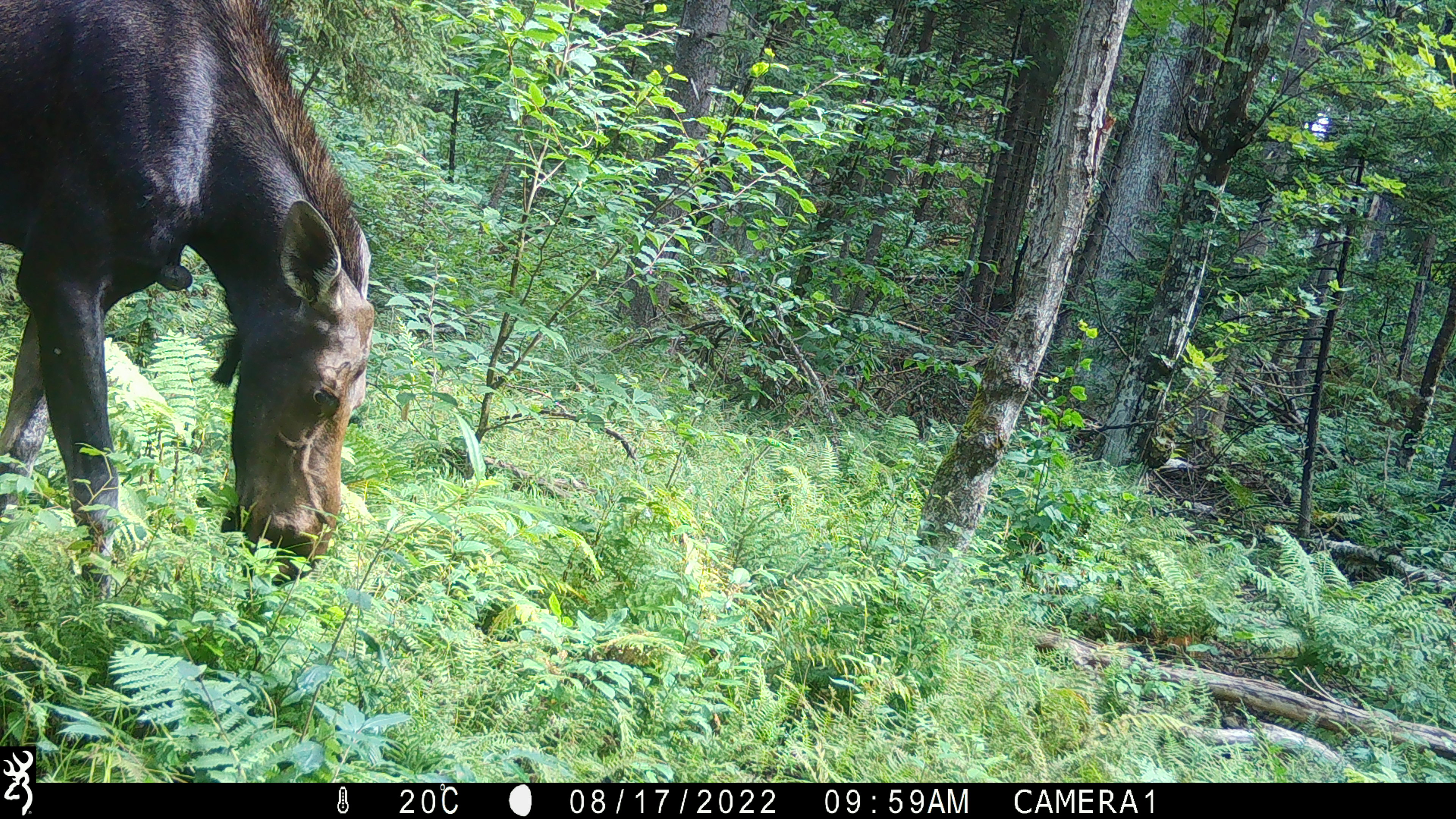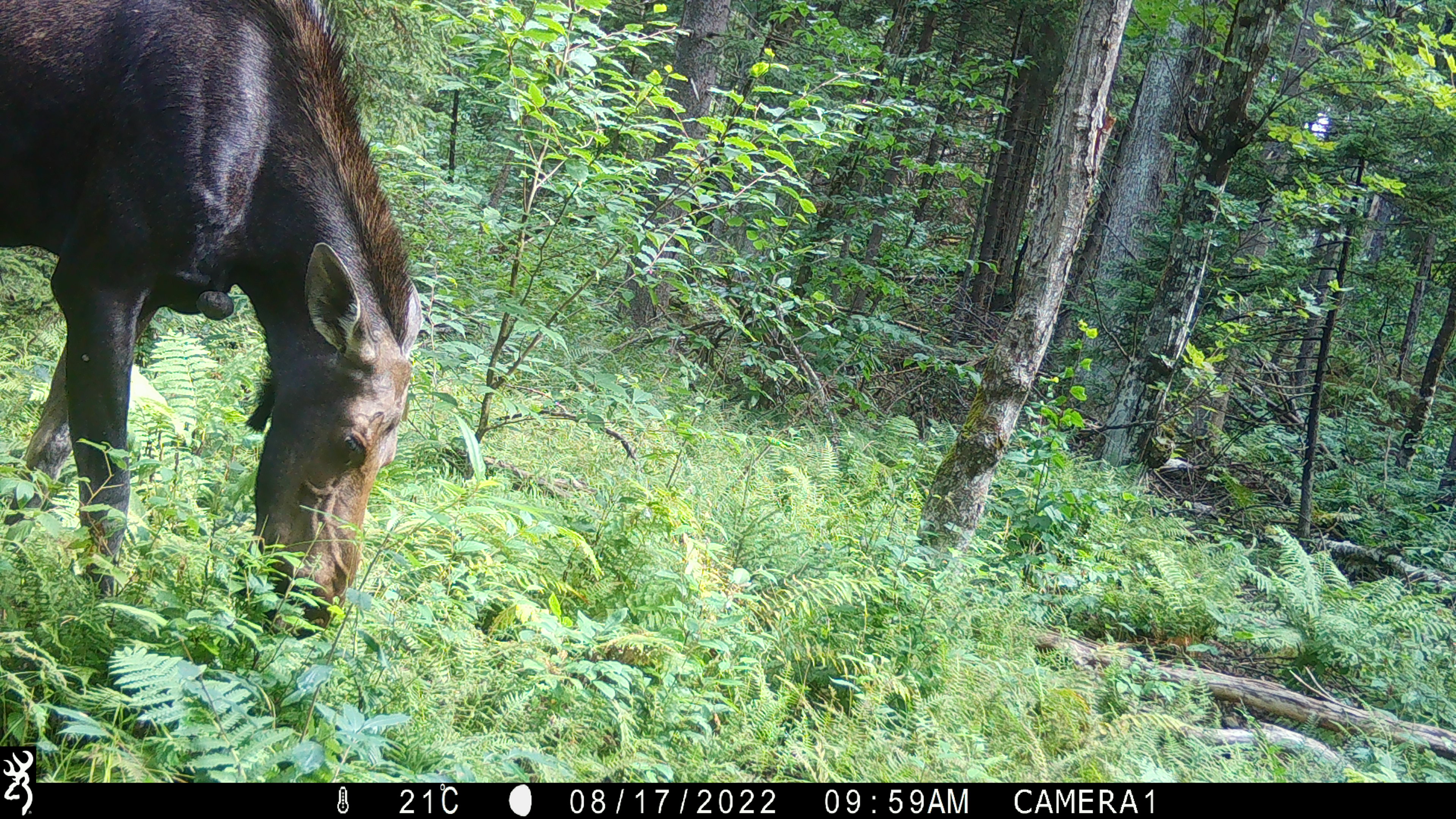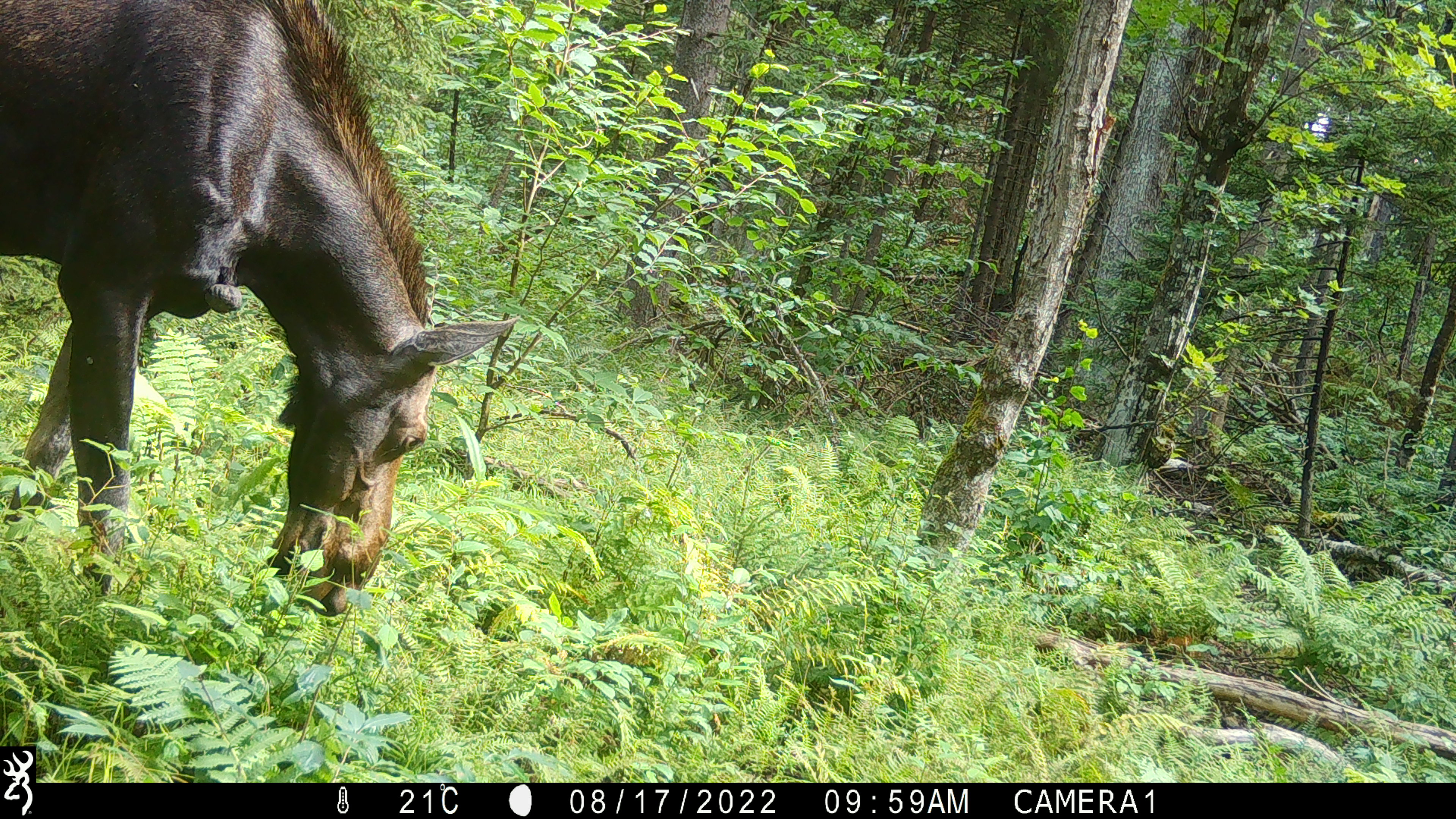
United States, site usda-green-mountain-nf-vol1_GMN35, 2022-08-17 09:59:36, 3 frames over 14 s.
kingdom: Animalia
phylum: Chordata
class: Mammalia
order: Artiodactyla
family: Cervidae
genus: Alces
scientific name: Alces alces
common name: moose